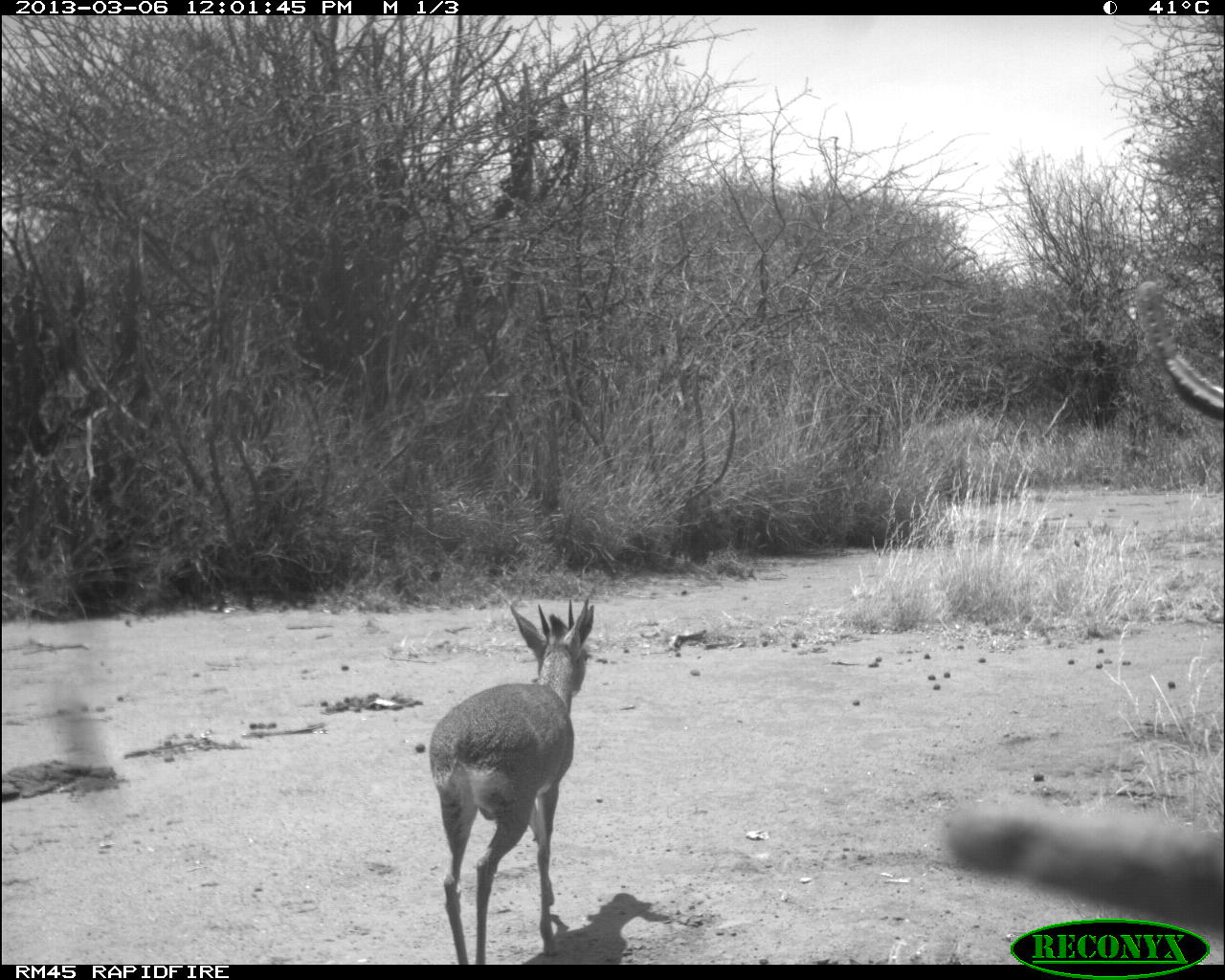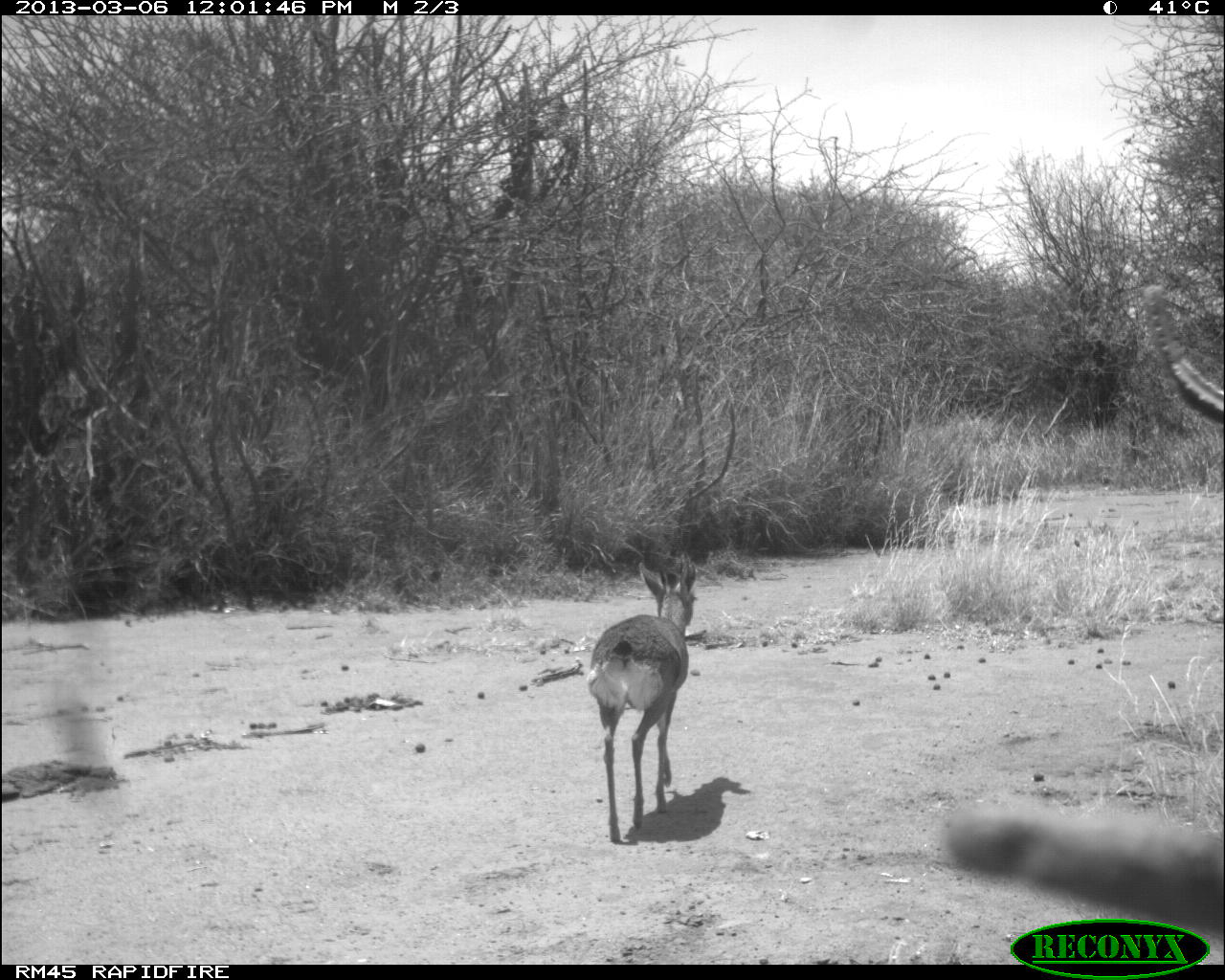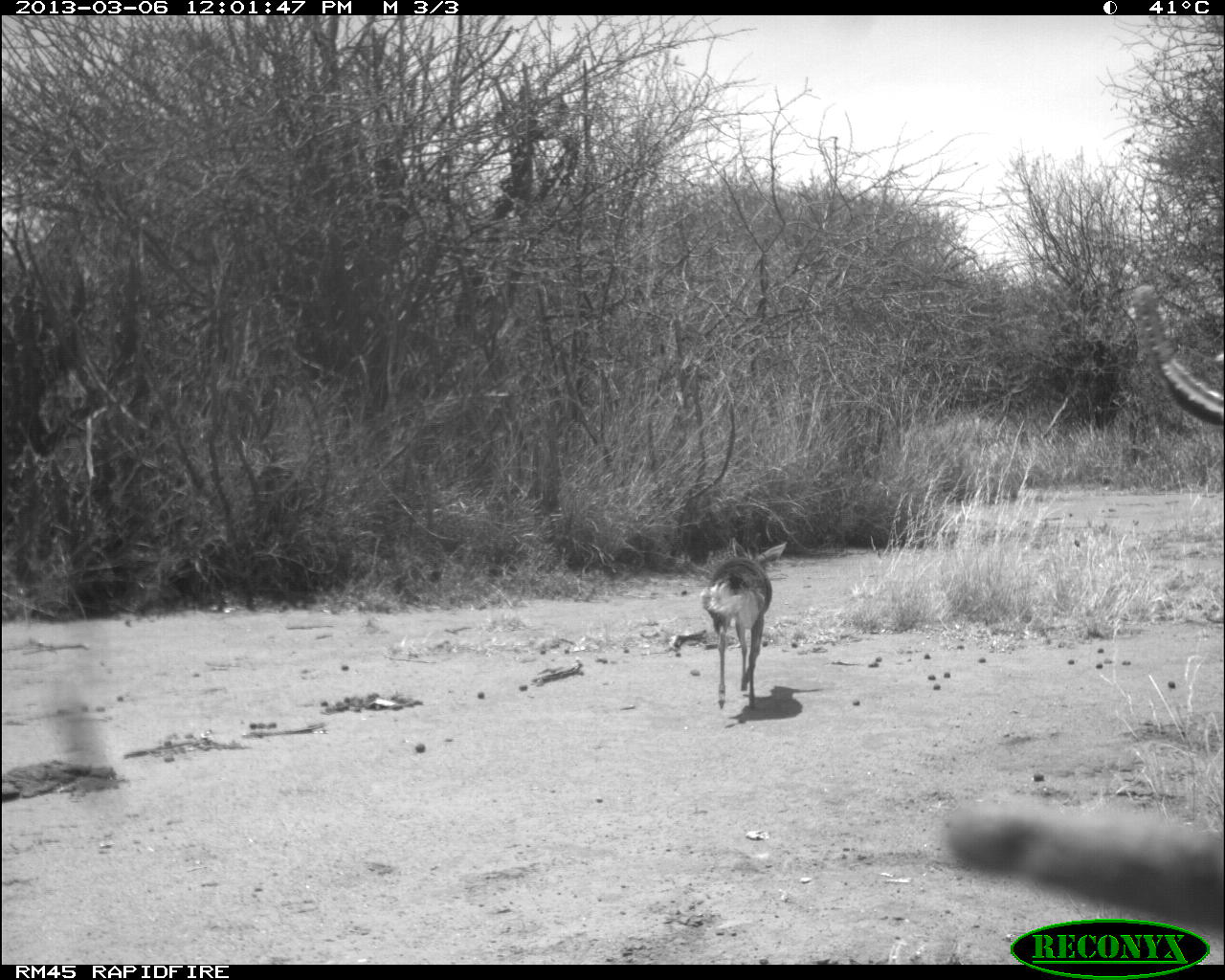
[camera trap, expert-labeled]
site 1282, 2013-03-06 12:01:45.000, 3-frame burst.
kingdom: Animalia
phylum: Chordata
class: Mammalia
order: Artiodactyla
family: Bovidae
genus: Madoqua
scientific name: Madoqua guentheri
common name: günther's dik-dik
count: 1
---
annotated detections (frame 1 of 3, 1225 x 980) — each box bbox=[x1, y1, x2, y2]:
madoqua guentheri: bbox=[425, 596, 596, 964]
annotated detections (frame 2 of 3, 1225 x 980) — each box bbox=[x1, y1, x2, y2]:
madoqua guentheri: bbox=[582, 557, 701, 842]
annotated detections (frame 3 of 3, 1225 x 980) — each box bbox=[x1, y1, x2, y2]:
madoqua guentheri: bbox=[702, 536, 788, 711]